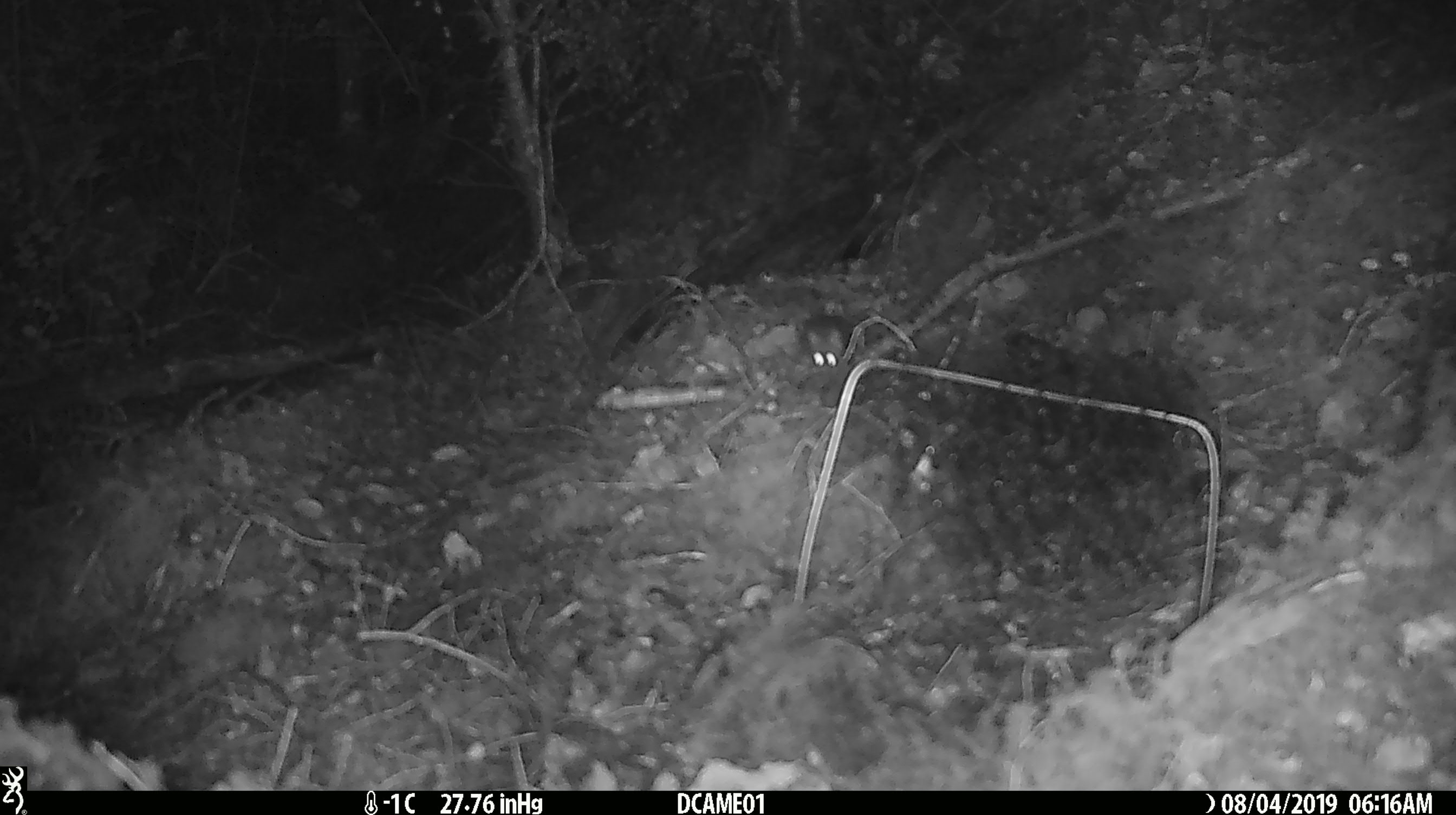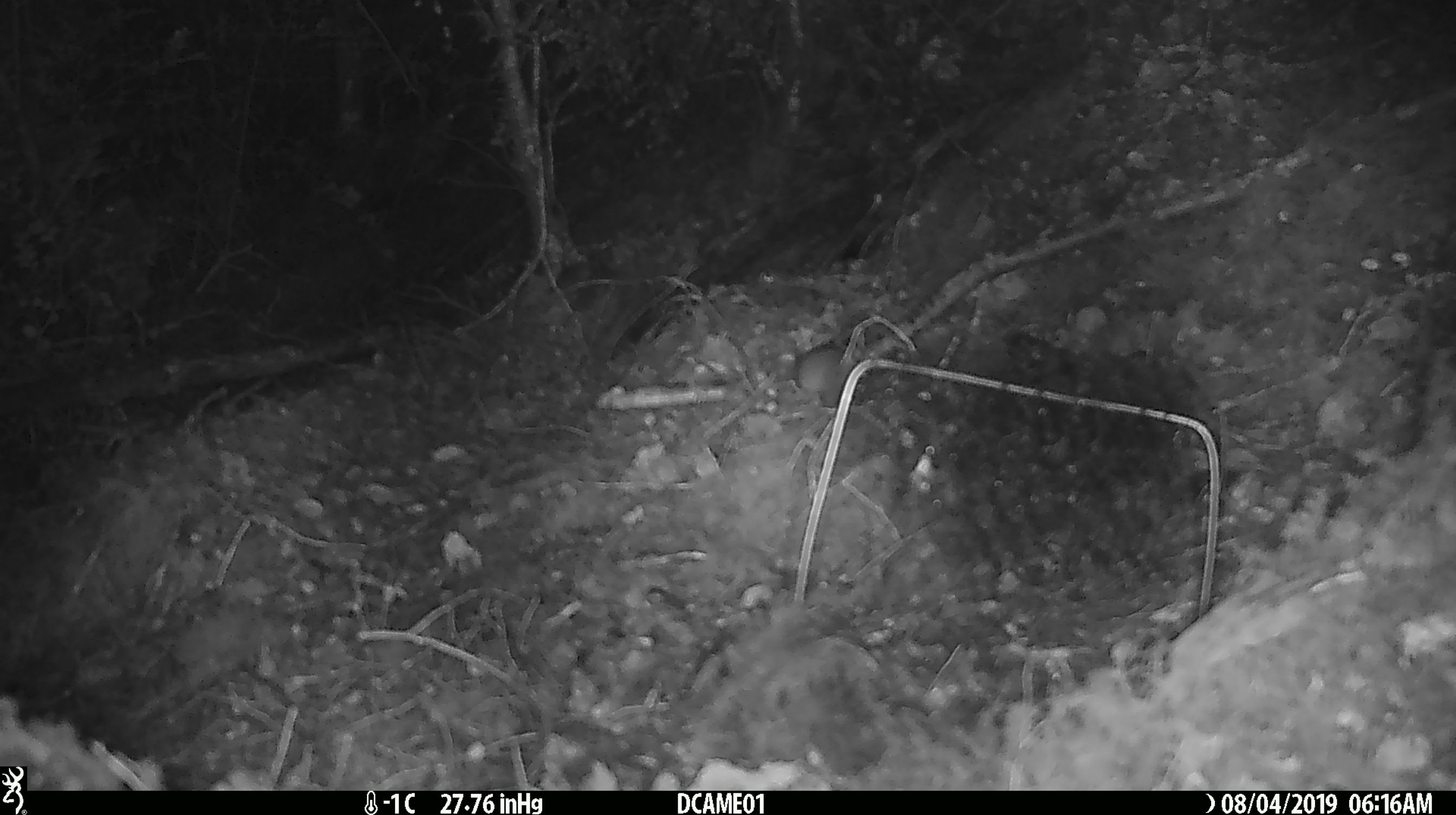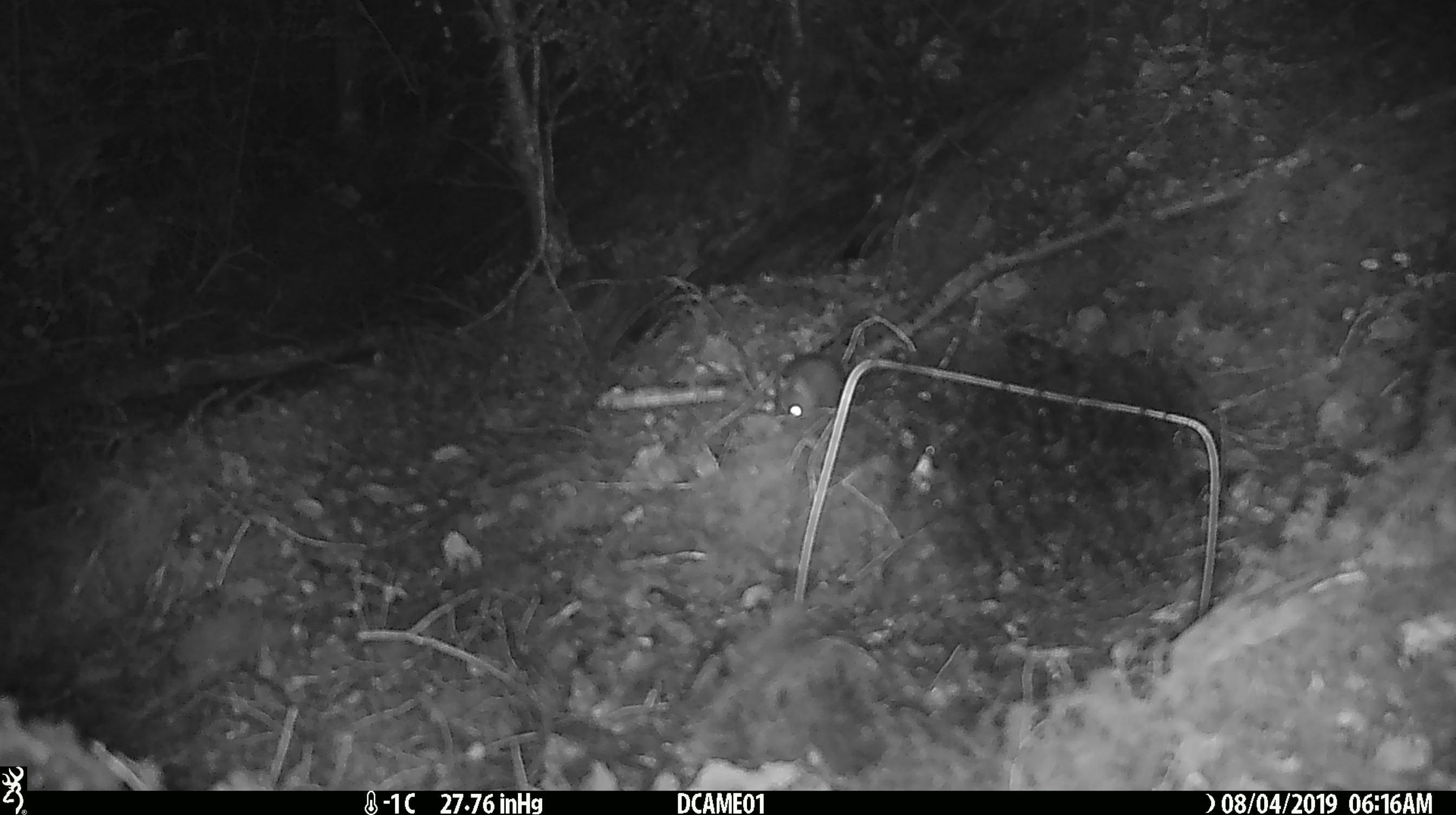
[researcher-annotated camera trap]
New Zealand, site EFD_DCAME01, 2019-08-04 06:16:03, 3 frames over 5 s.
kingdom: Animalia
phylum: Chordata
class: Mammalia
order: Rodentia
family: Muridae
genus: Mus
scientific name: Mus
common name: mouse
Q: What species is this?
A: Mouse (Mus).